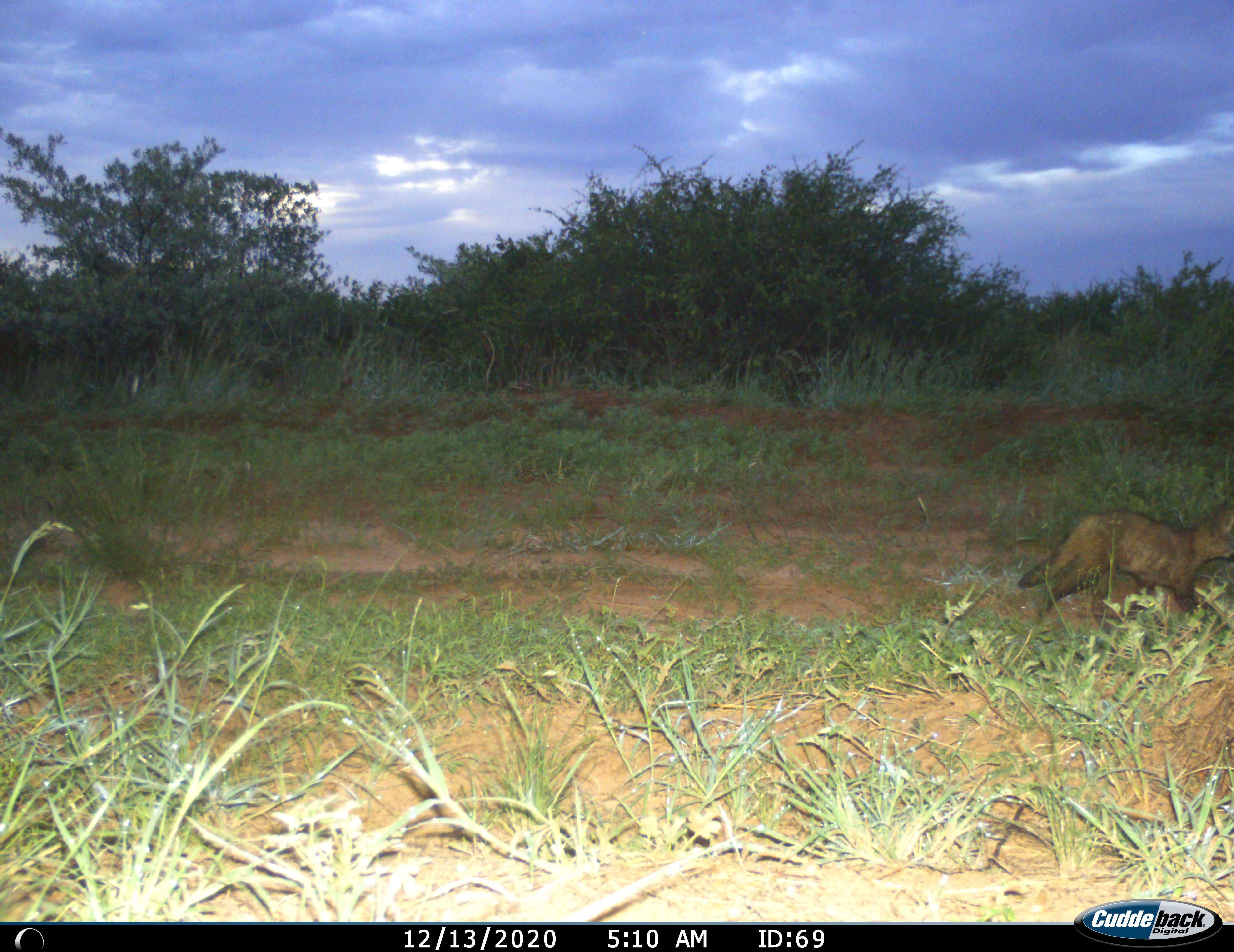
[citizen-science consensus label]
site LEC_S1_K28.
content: unidentified animal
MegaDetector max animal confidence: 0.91